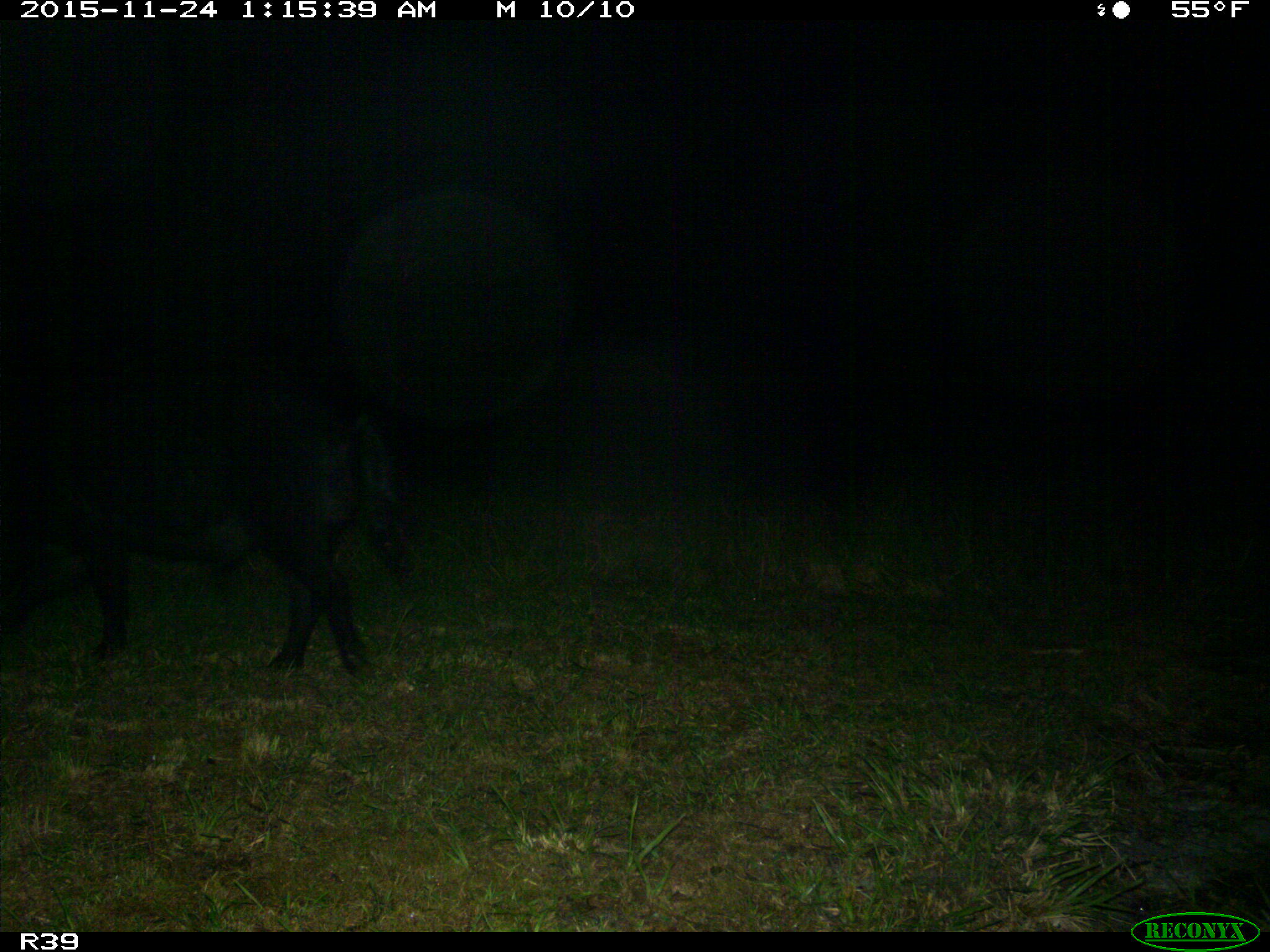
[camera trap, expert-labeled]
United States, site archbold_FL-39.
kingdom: Animalia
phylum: Chordata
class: Mammalia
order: Artiodactyla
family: Suidae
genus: Sus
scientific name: Sus scrofa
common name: wild boar